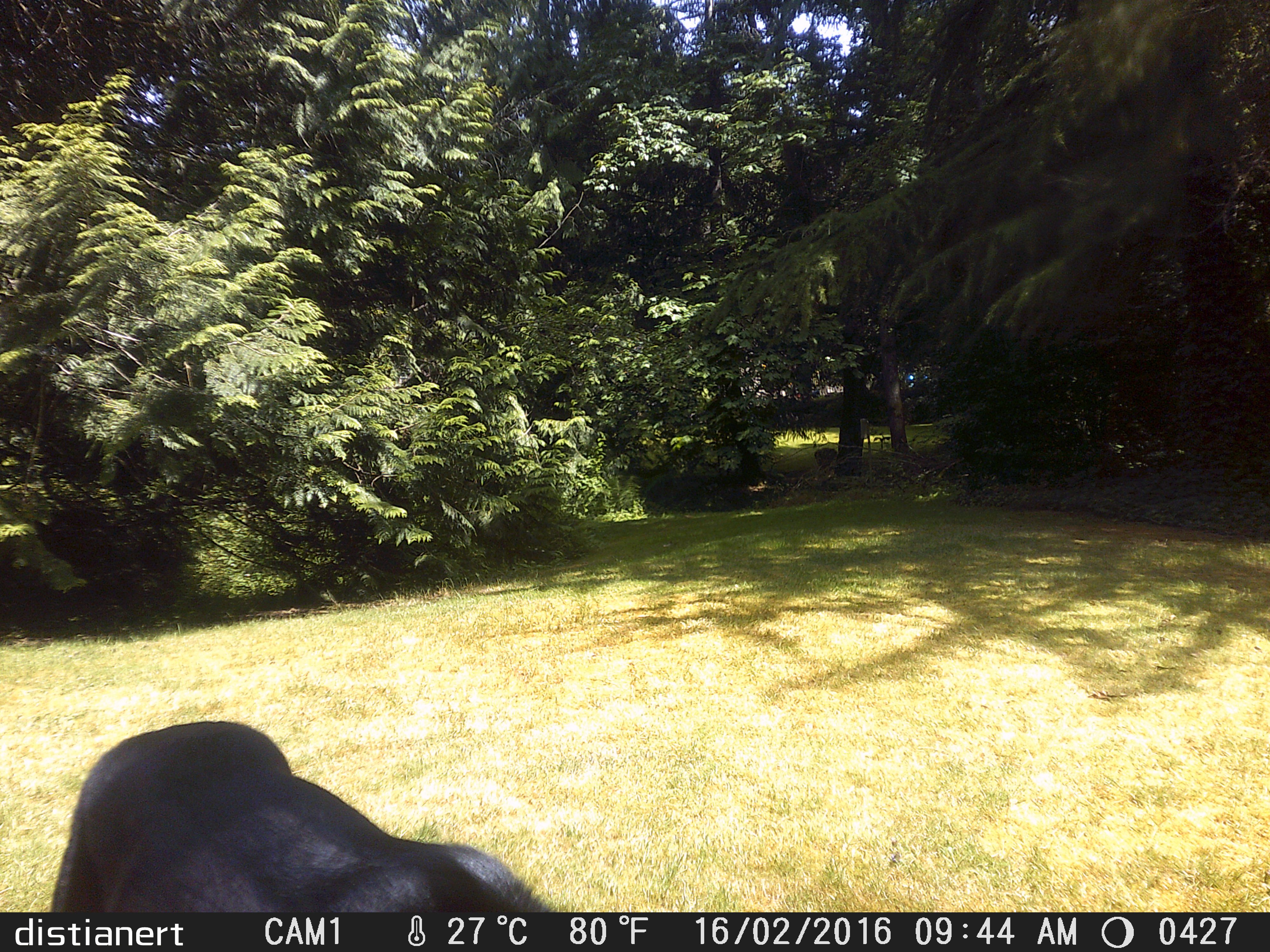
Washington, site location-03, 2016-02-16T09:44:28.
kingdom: Animalia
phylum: Chordata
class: Mammalia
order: Carnivora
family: Canidae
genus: Canis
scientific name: Canis familiaris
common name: domestic dog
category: dog